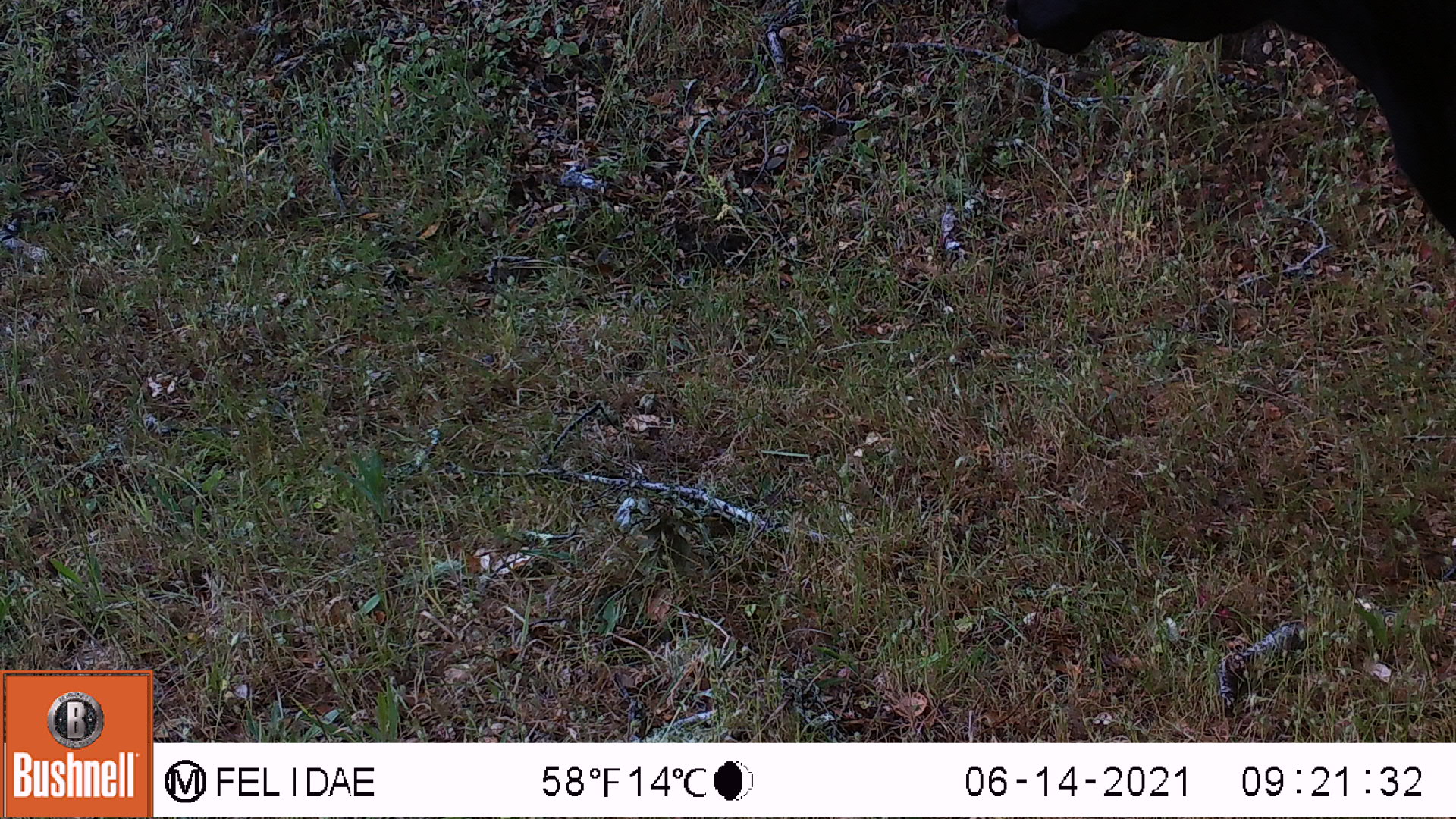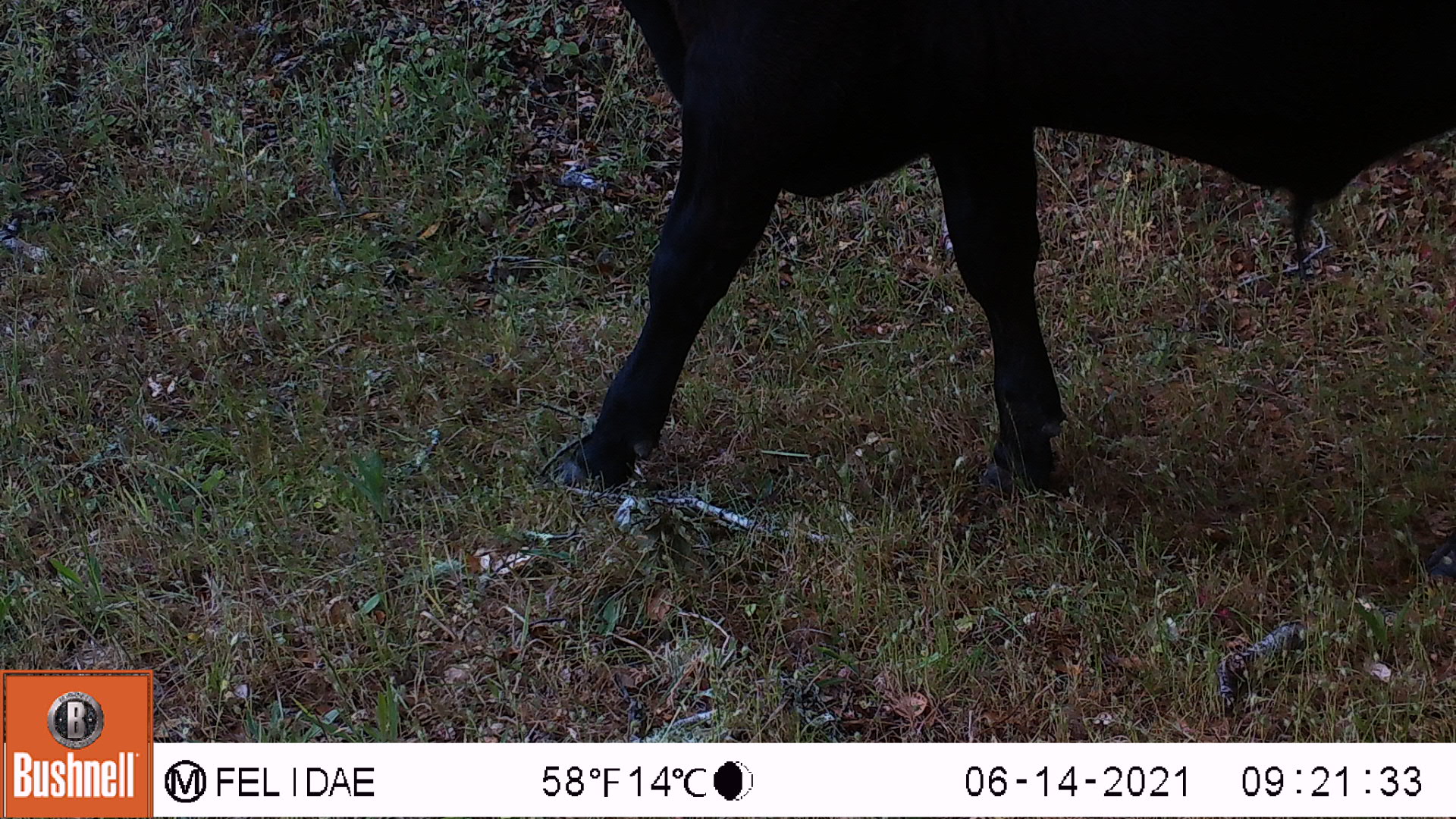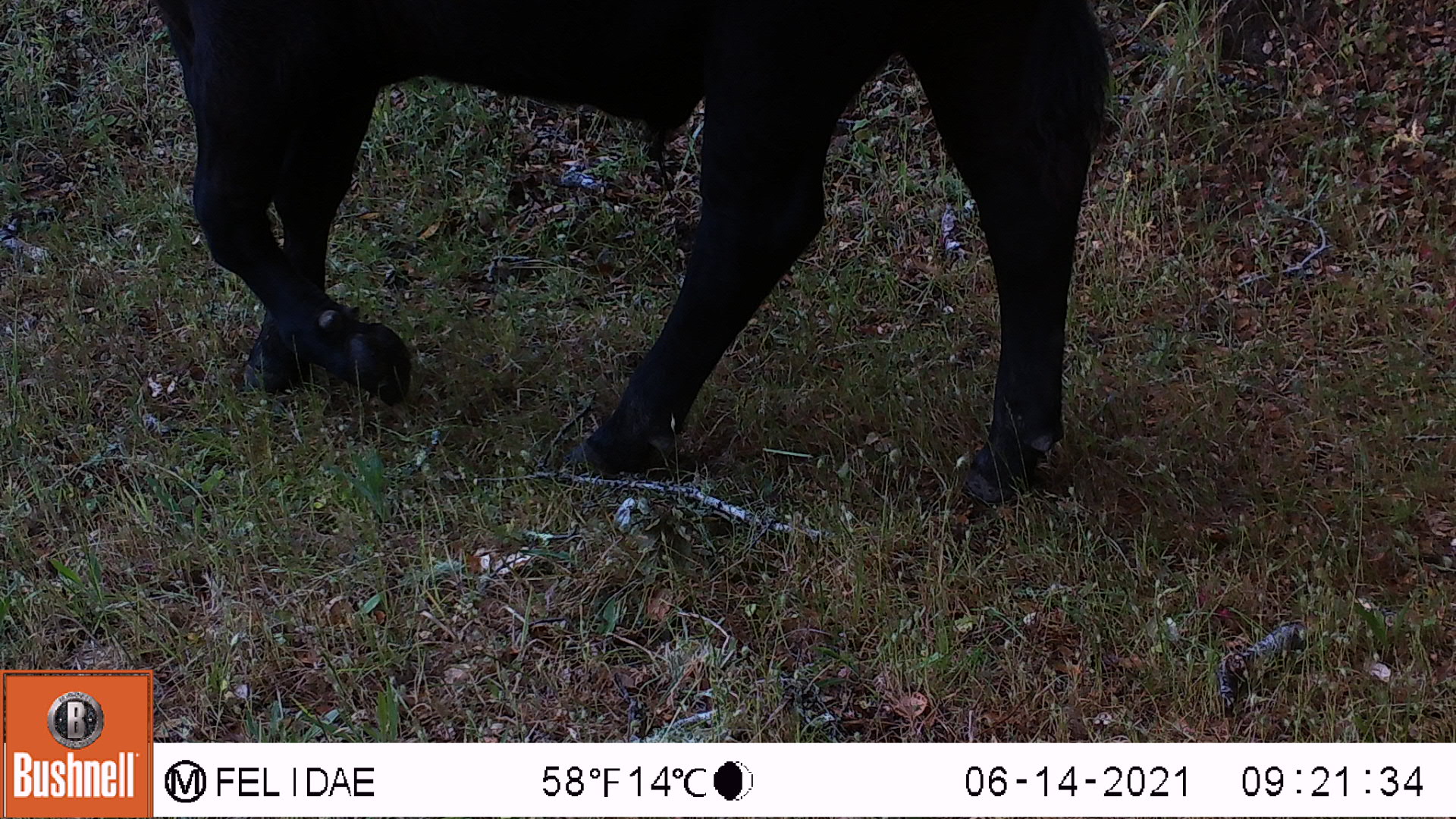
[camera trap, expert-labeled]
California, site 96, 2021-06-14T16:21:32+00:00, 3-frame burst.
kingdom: Animalia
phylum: Chordata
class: Mammalia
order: Artiodactyla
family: Bovidae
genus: Bos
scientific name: Bos taurus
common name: domestic cattle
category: cattle